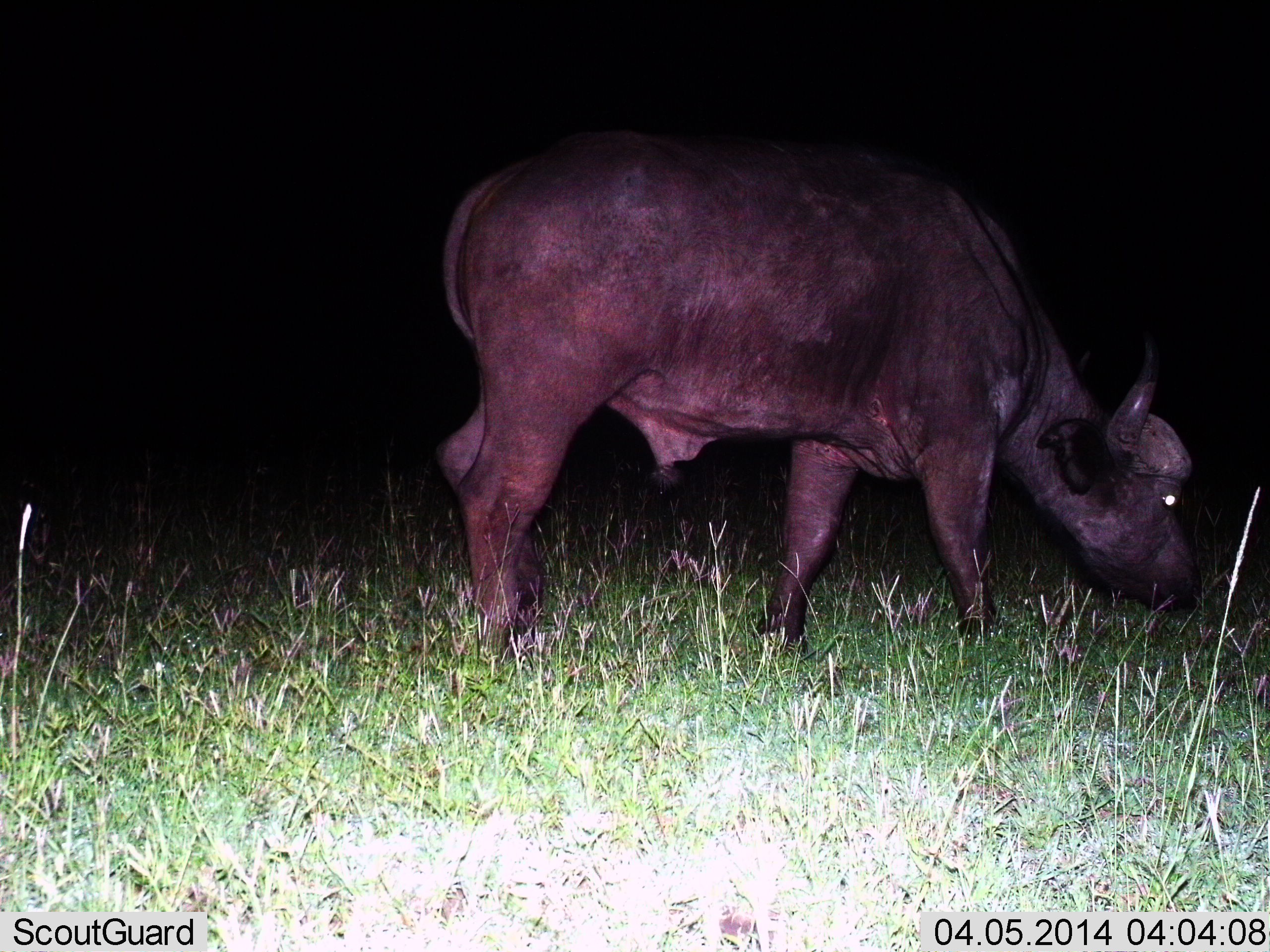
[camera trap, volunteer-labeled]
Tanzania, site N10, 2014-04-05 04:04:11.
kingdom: Animalia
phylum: Chordata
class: Mammalia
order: Artiodactyla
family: Bovidae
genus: Syncerus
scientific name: Syncerus caffer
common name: cape buffalo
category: buffalo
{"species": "buffalo (cape buffalo) (Syncerus caffer)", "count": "1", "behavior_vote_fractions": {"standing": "30%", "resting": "0%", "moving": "10%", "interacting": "0%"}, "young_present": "0%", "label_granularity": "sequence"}